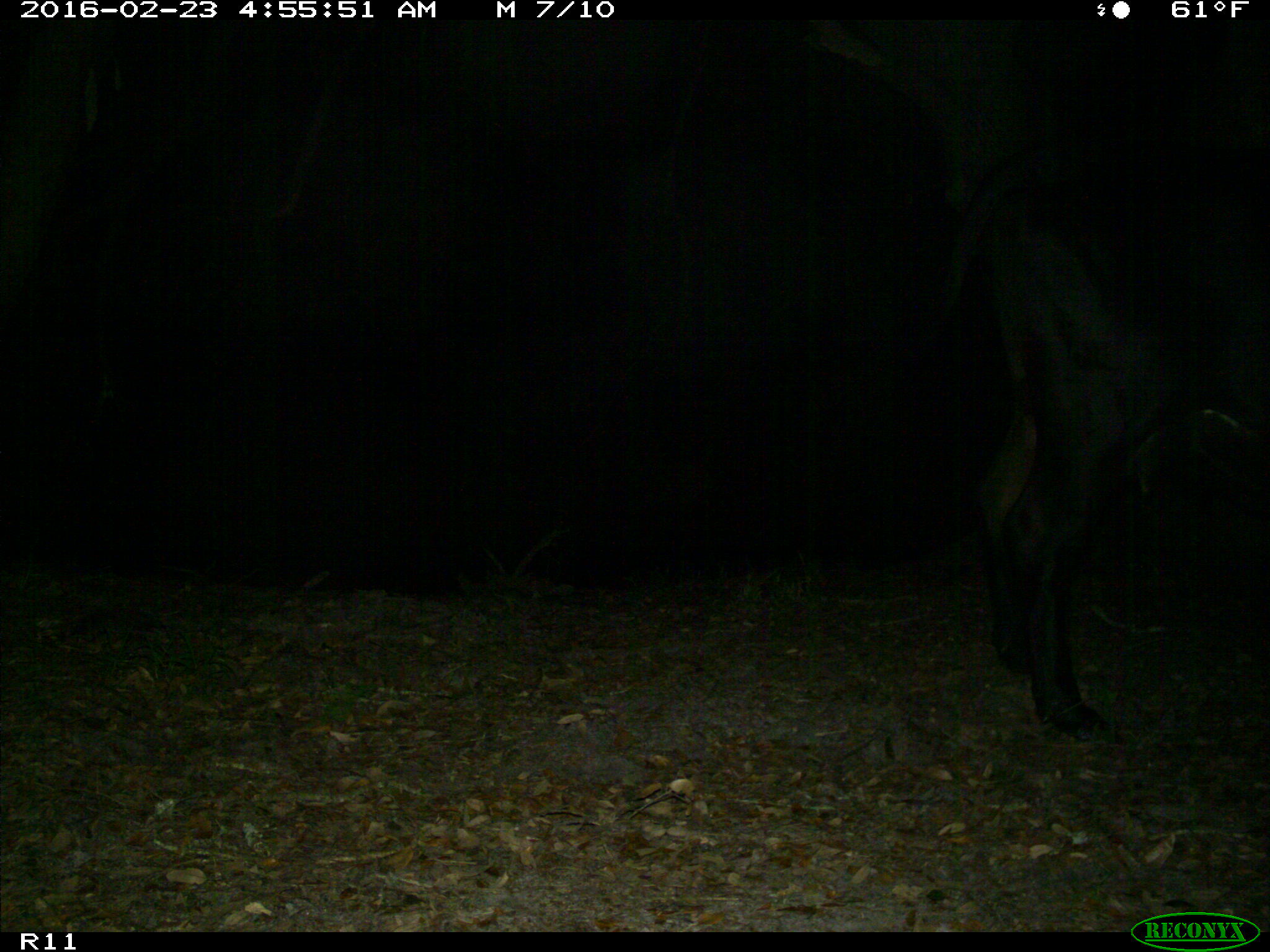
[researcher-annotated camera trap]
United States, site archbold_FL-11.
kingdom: Animalia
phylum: Chordata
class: Mammalia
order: Artiodactyla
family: Bovidae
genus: Bos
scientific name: Bos taurus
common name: domestic cow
Bos taurus (domestic cow).